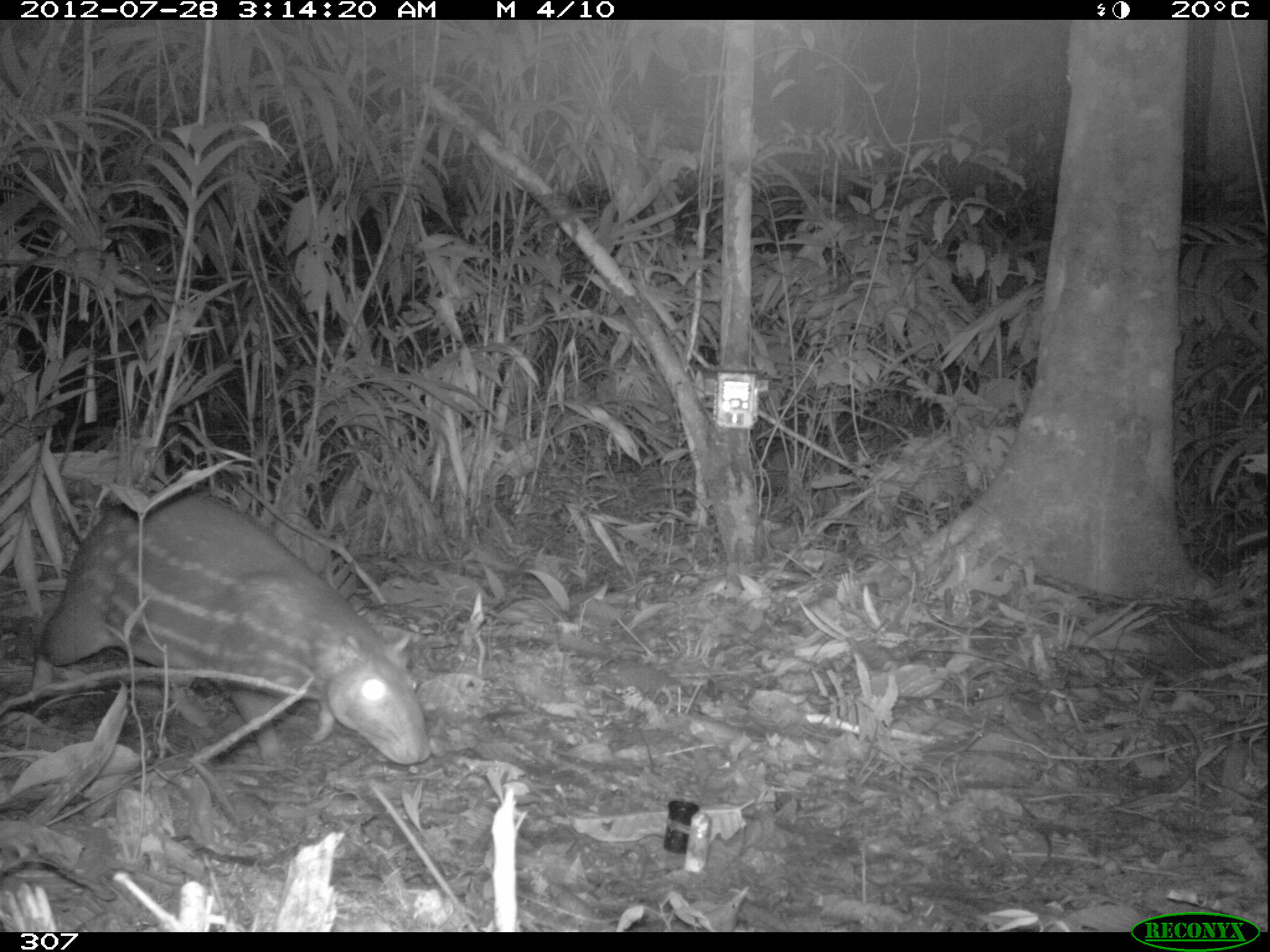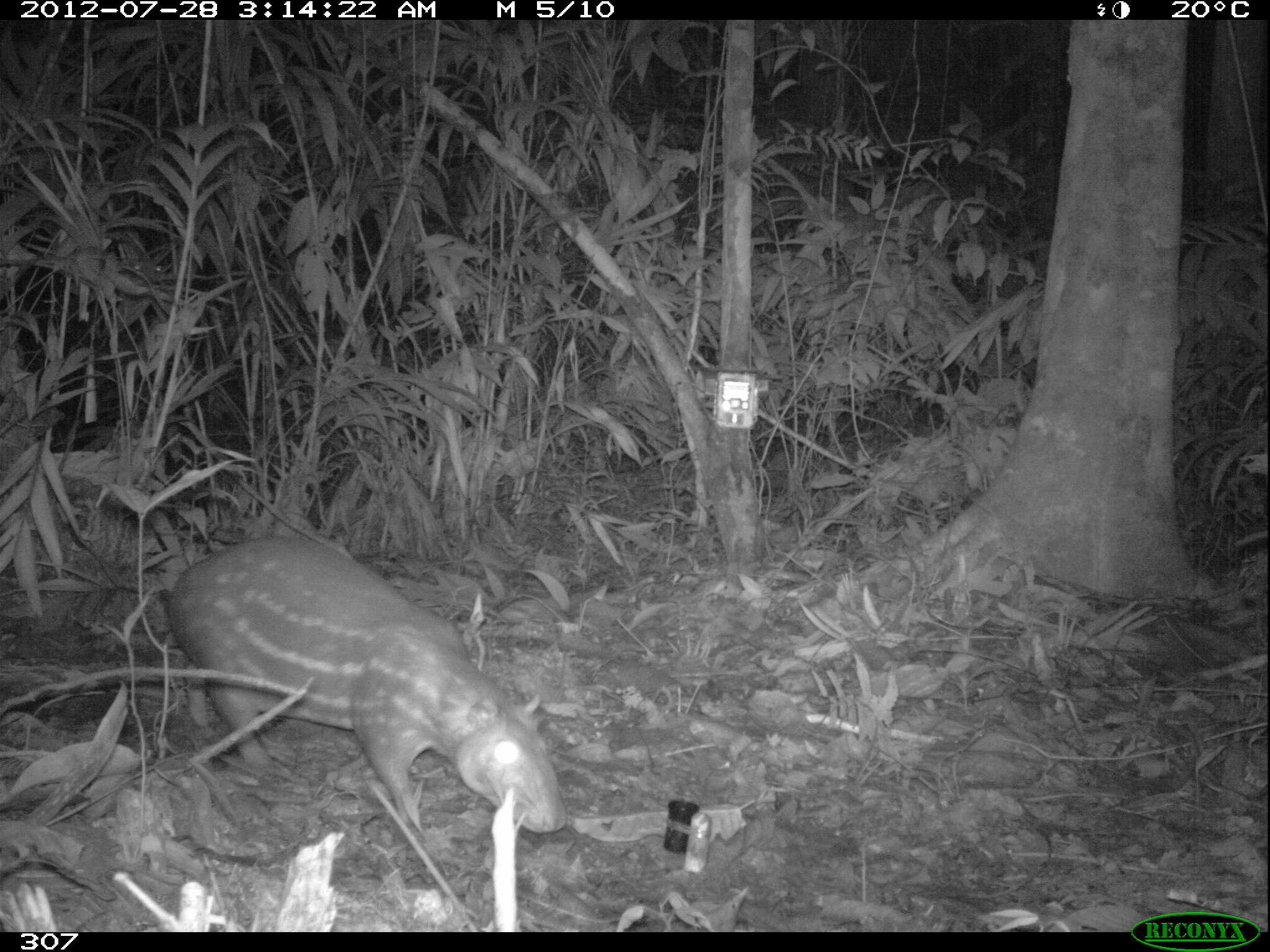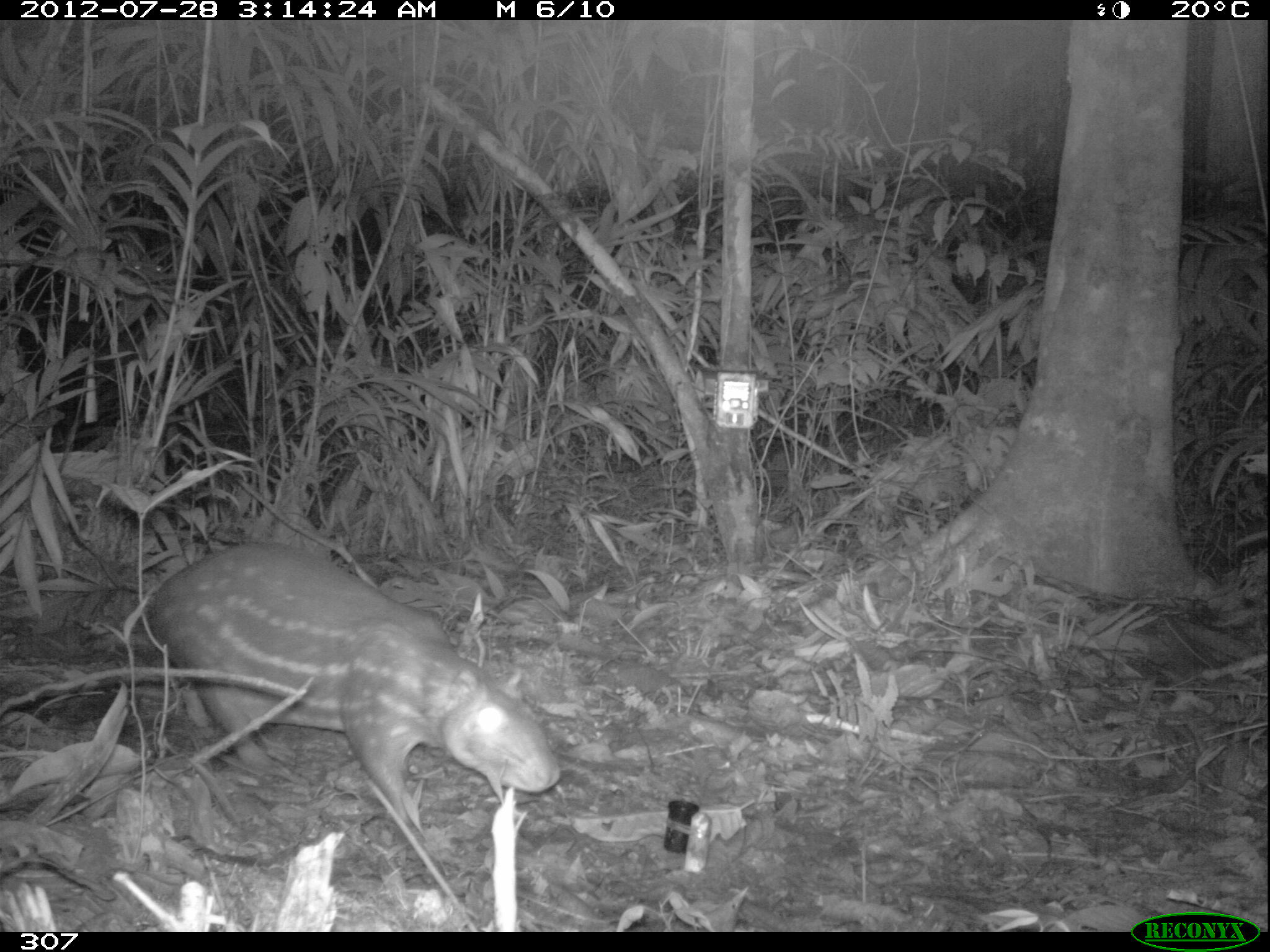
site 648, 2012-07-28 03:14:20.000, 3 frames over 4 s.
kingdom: Animalia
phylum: Chordata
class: Mammalia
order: Rodentia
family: Cuniculidae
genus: Cuniculus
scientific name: Cuniculus paca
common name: spotted paca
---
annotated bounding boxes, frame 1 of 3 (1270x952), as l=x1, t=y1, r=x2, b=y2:
cuniculus paca: l=31, t=490, r=433, b=765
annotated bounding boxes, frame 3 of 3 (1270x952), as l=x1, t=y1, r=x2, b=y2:
cuniculus paca: l=148, t=539, r=561, b=815